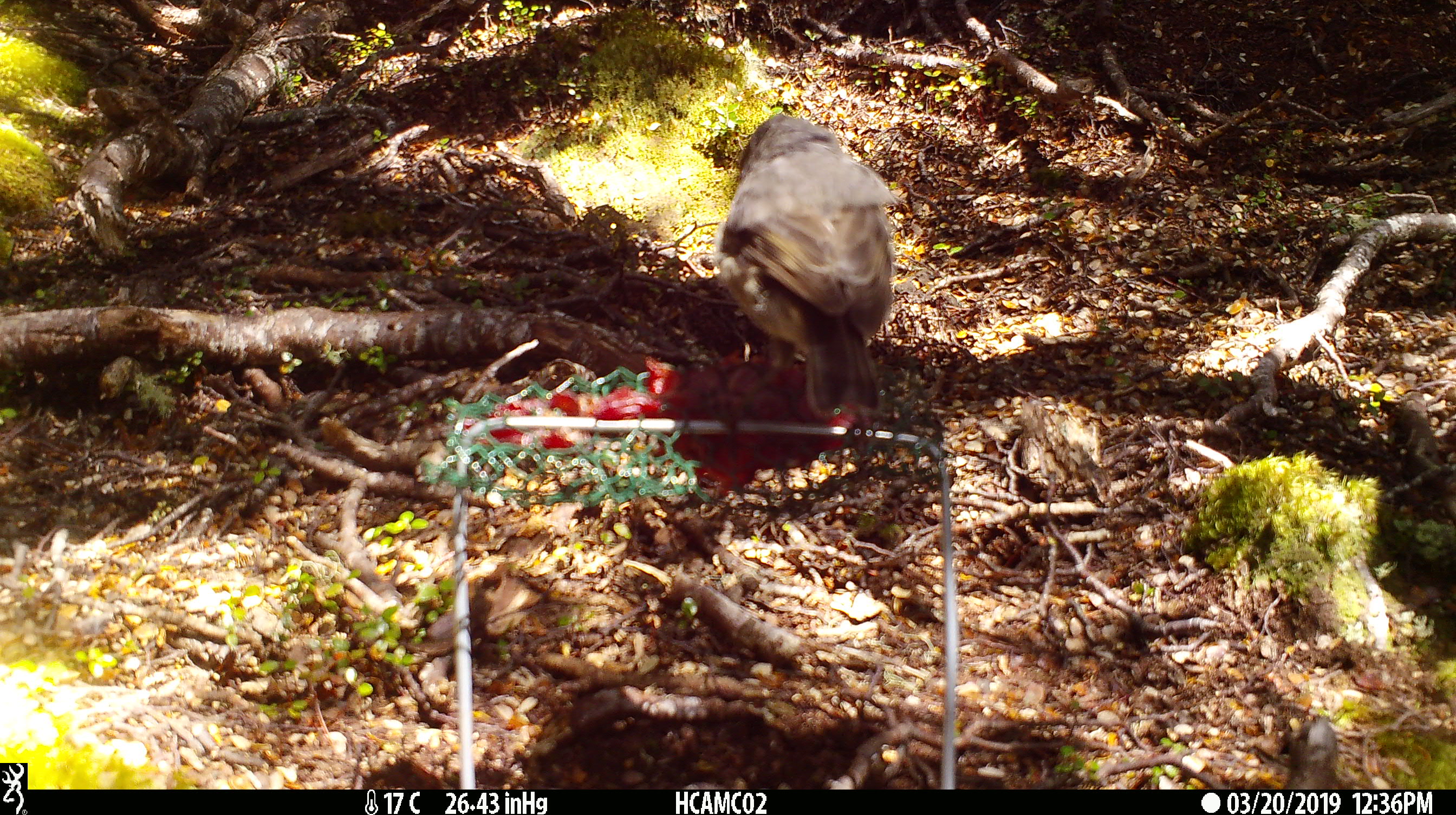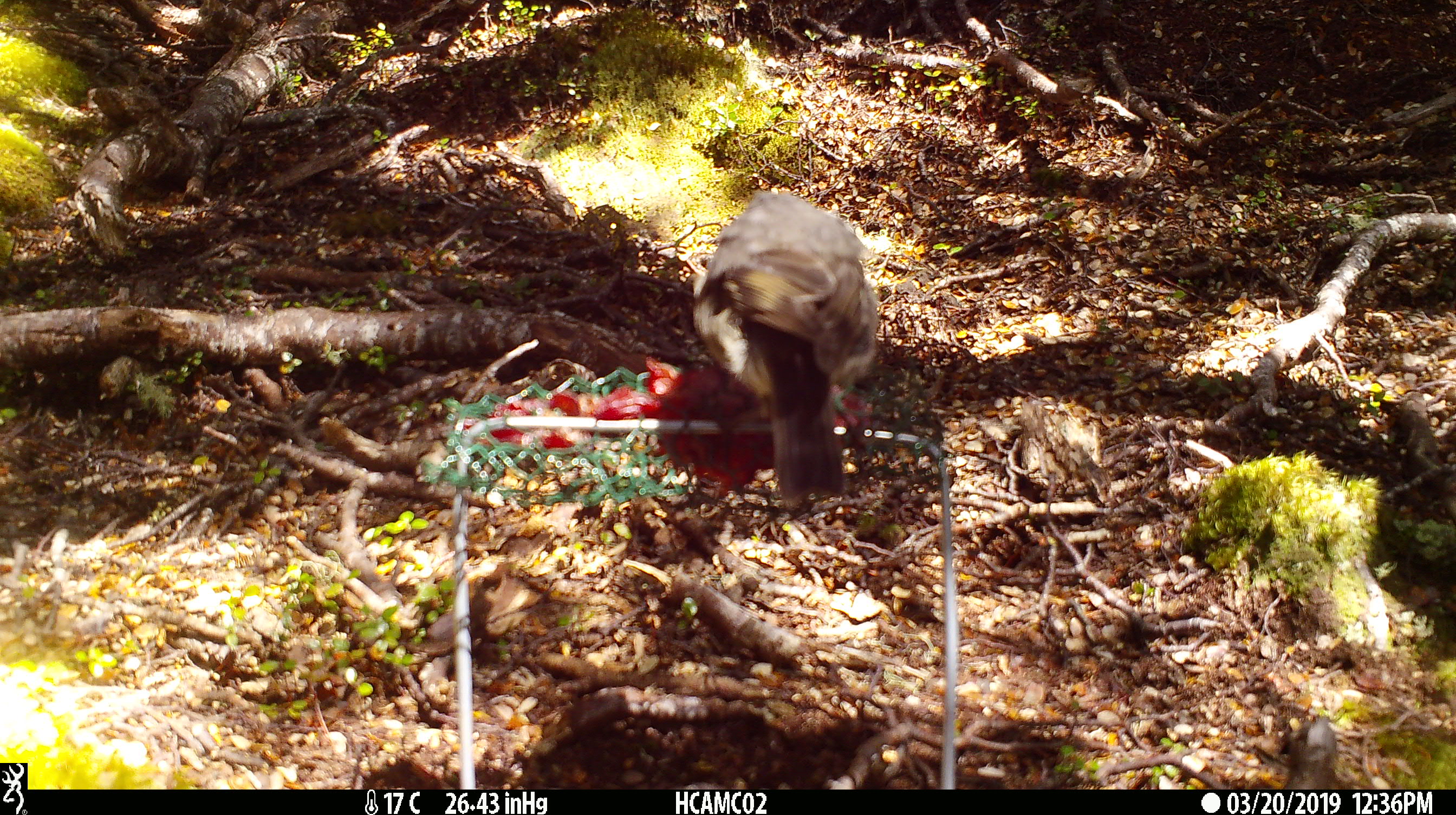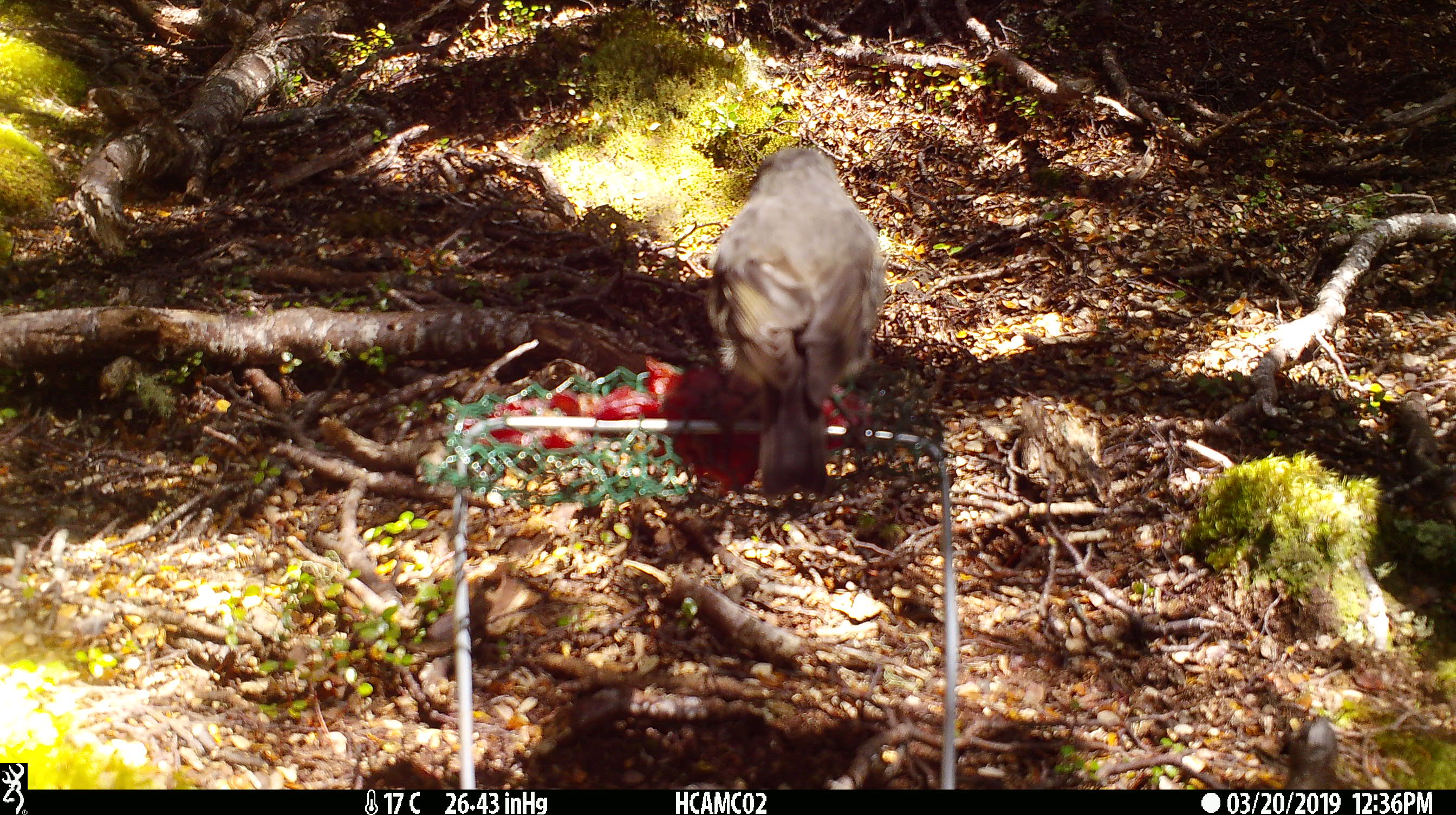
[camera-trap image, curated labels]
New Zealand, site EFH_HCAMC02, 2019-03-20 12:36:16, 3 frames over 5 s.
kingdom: Animalia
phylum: Chordata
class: Aves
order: Passeriformes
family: Petroicidae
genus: Petroica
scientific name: Petroica australis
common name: new zealand robin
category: robin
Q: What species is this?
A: Robin (new zealand robin) (Petroica australis).